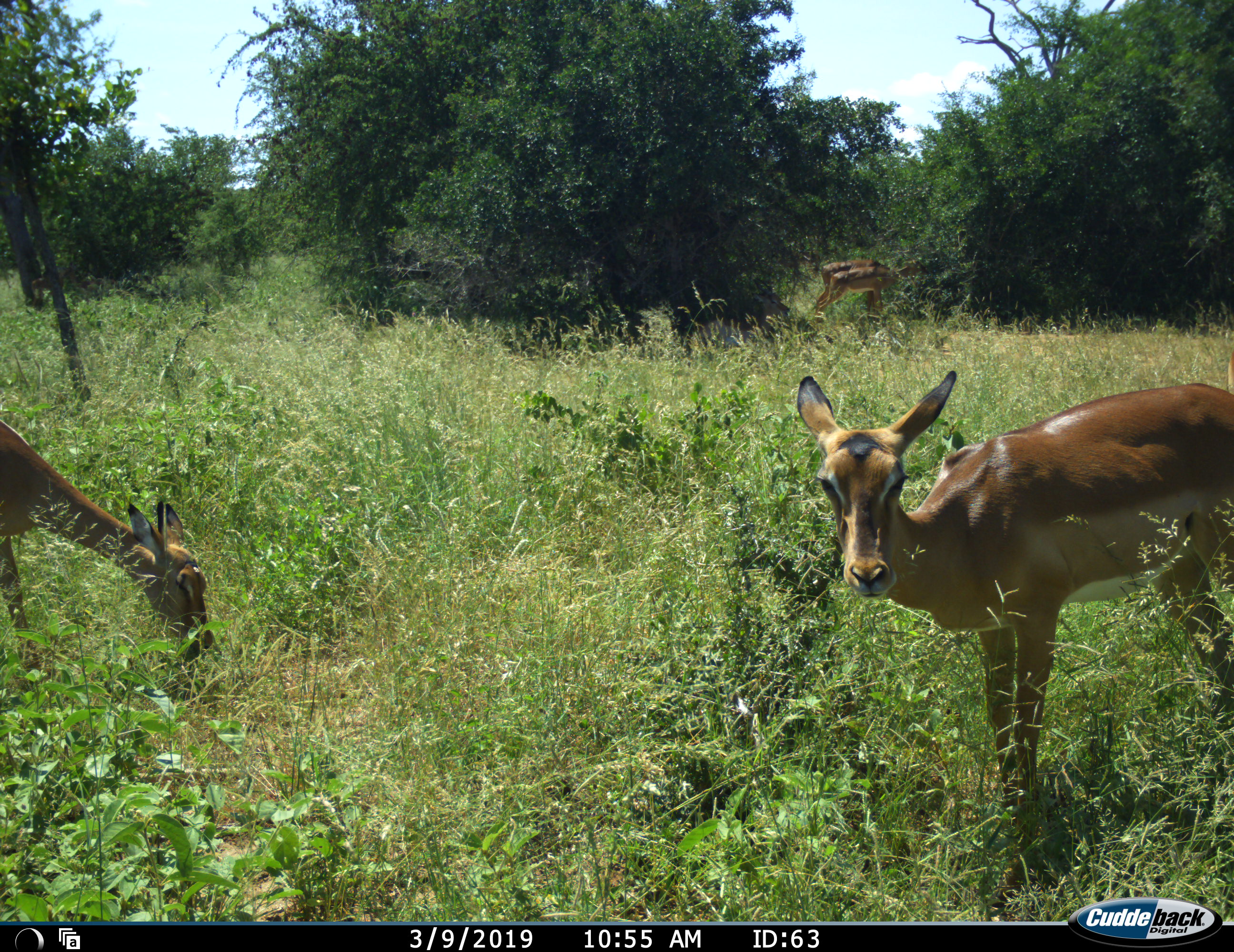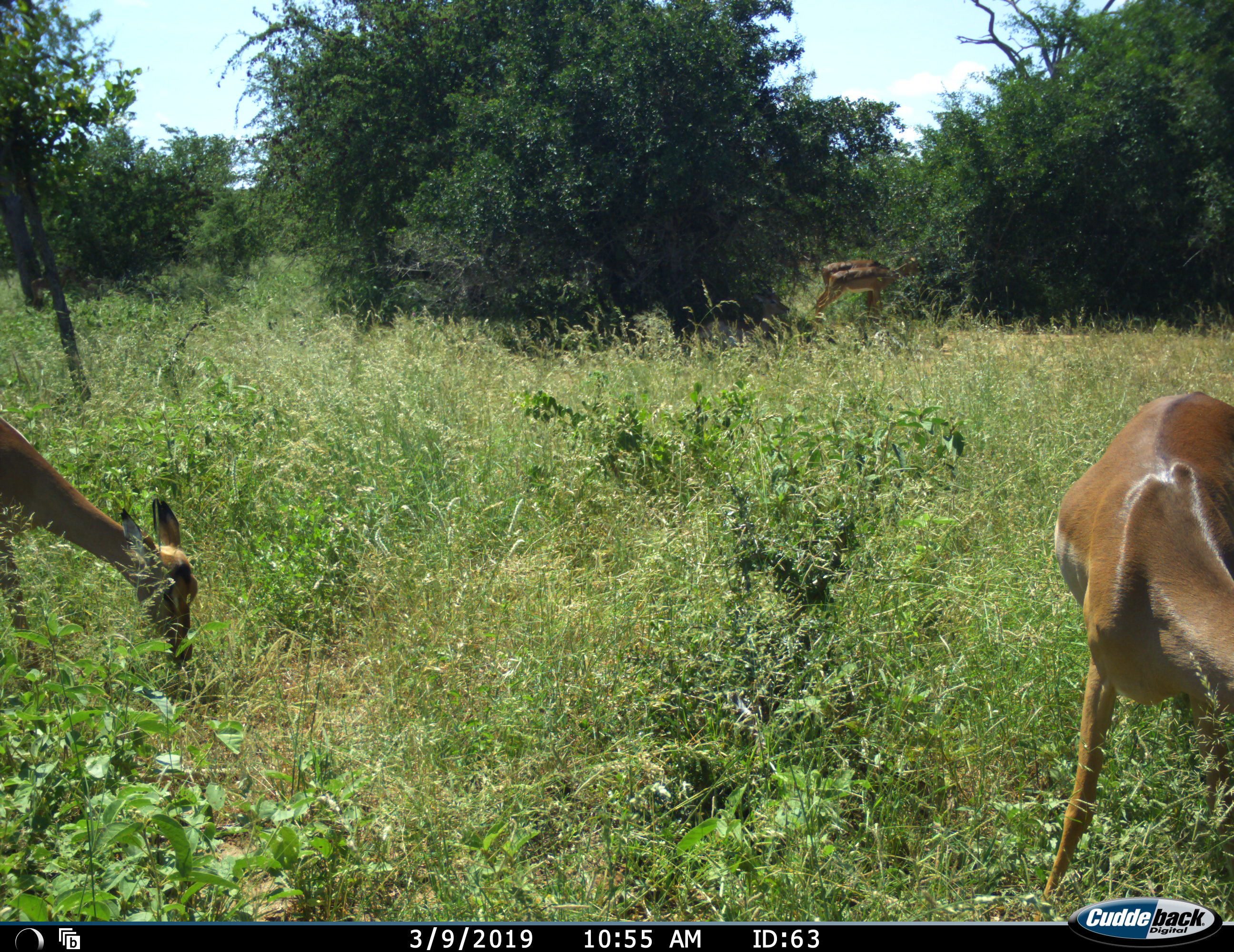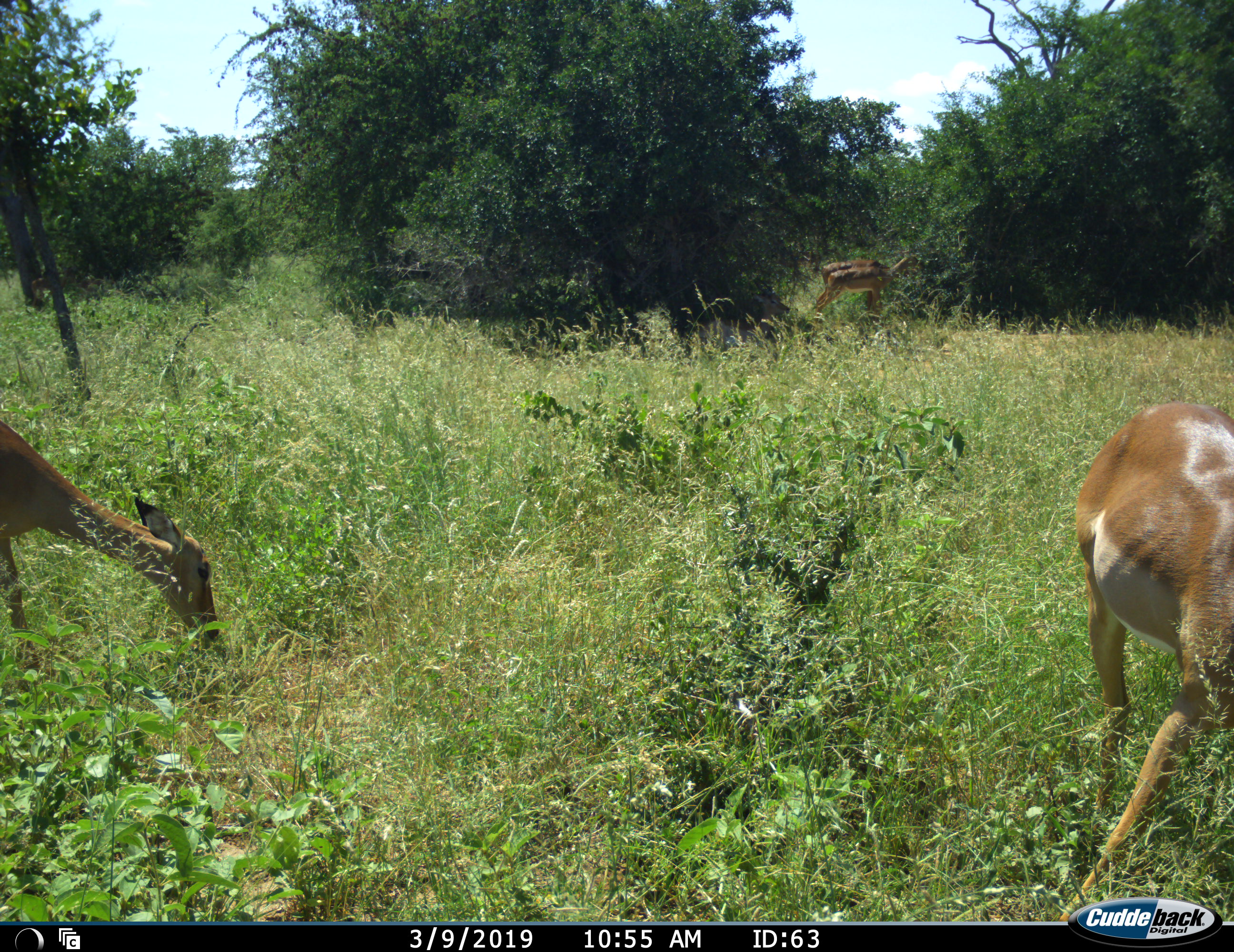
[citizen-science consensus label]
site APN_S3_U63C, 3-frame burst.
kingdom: Animalia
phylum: Chordata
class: Mammalia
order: Artiodactyla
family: Bovidae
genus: Aepyceros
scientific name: Aepyceros melampus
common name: impala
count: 4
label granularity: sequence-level